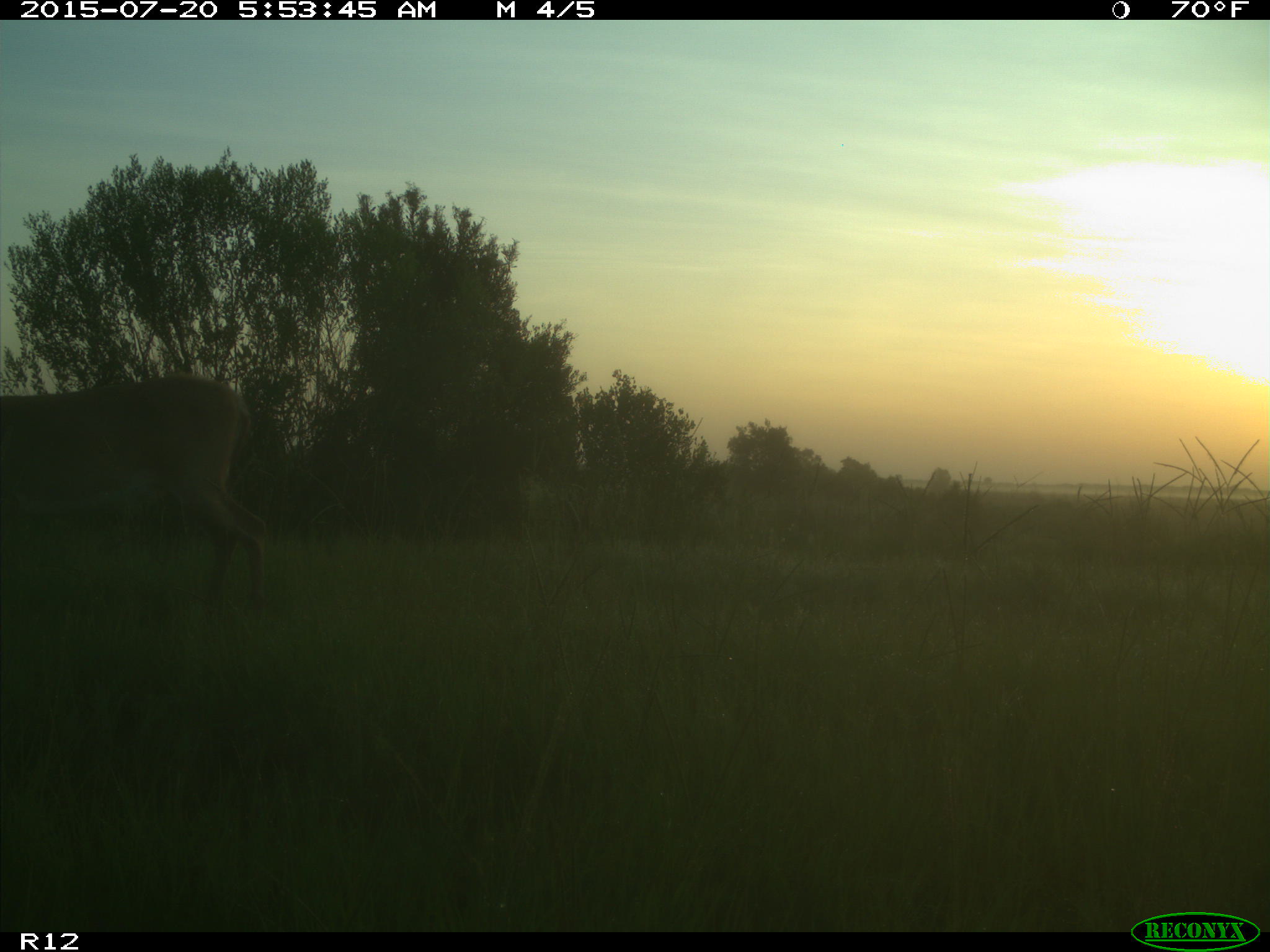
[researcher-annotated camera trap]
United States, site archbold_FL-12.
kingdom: Animalia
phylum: Chordata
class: Mammalia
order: Artiodactyla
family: Cervidae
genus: Odocoileus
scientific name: Odocoileus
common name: deer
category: unidentified deer